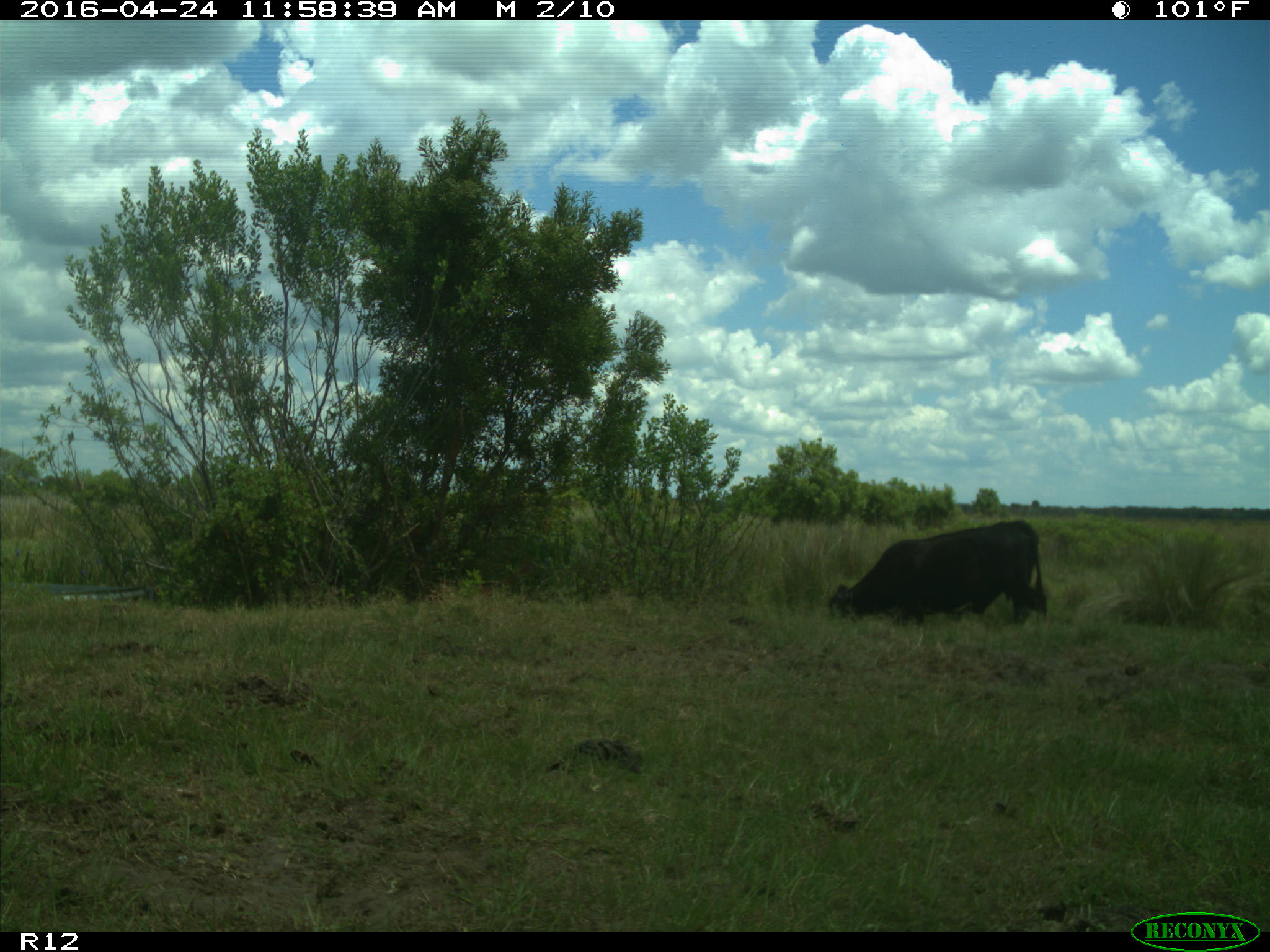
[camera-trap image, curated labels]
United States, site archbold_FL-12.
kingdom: Animalia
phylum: Chordata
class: Mammalia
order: Artiodactyla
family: Bovidae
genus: Bos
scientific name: Bos taurus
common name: domestic cow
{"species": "Bos taurus (domestic cow)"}